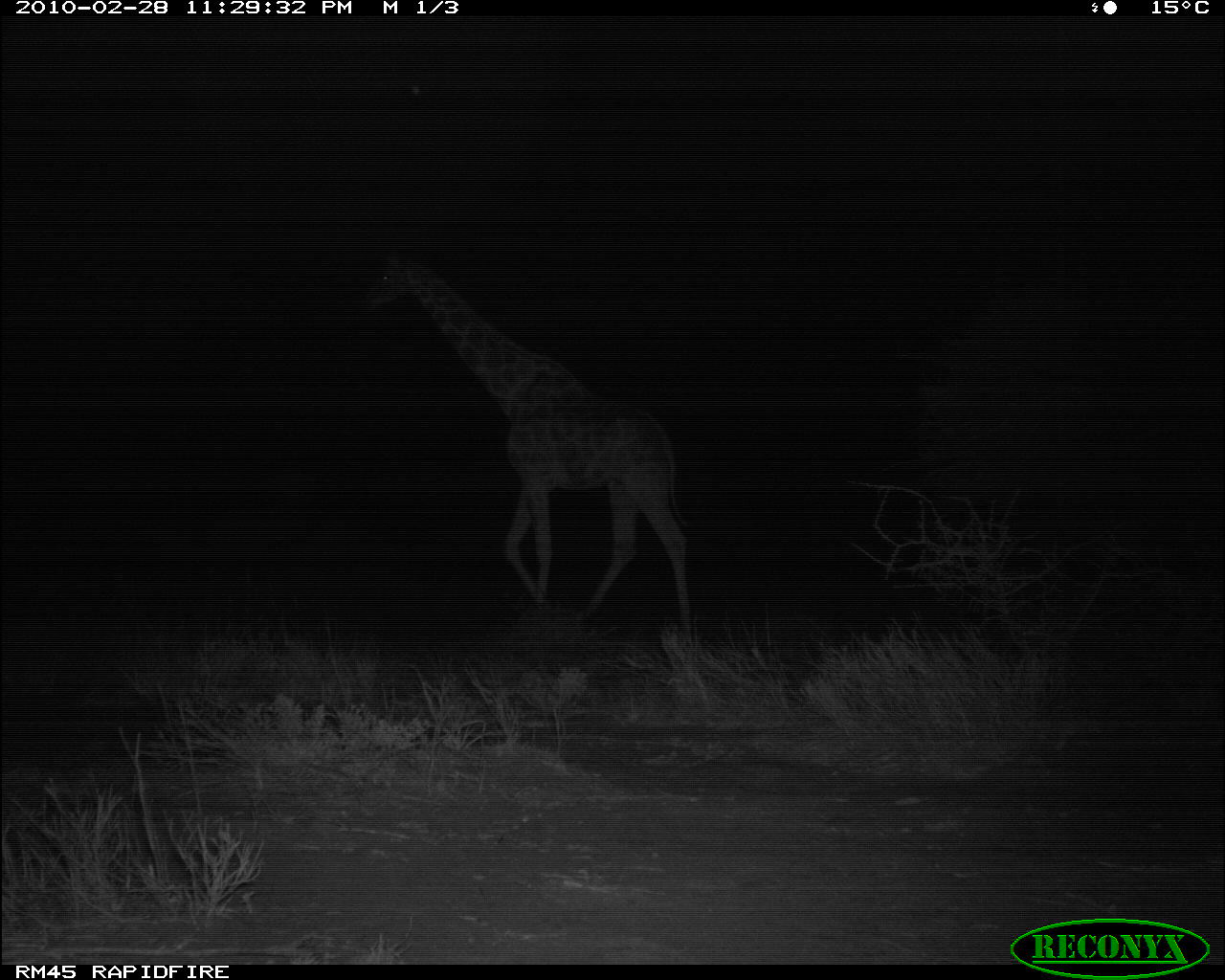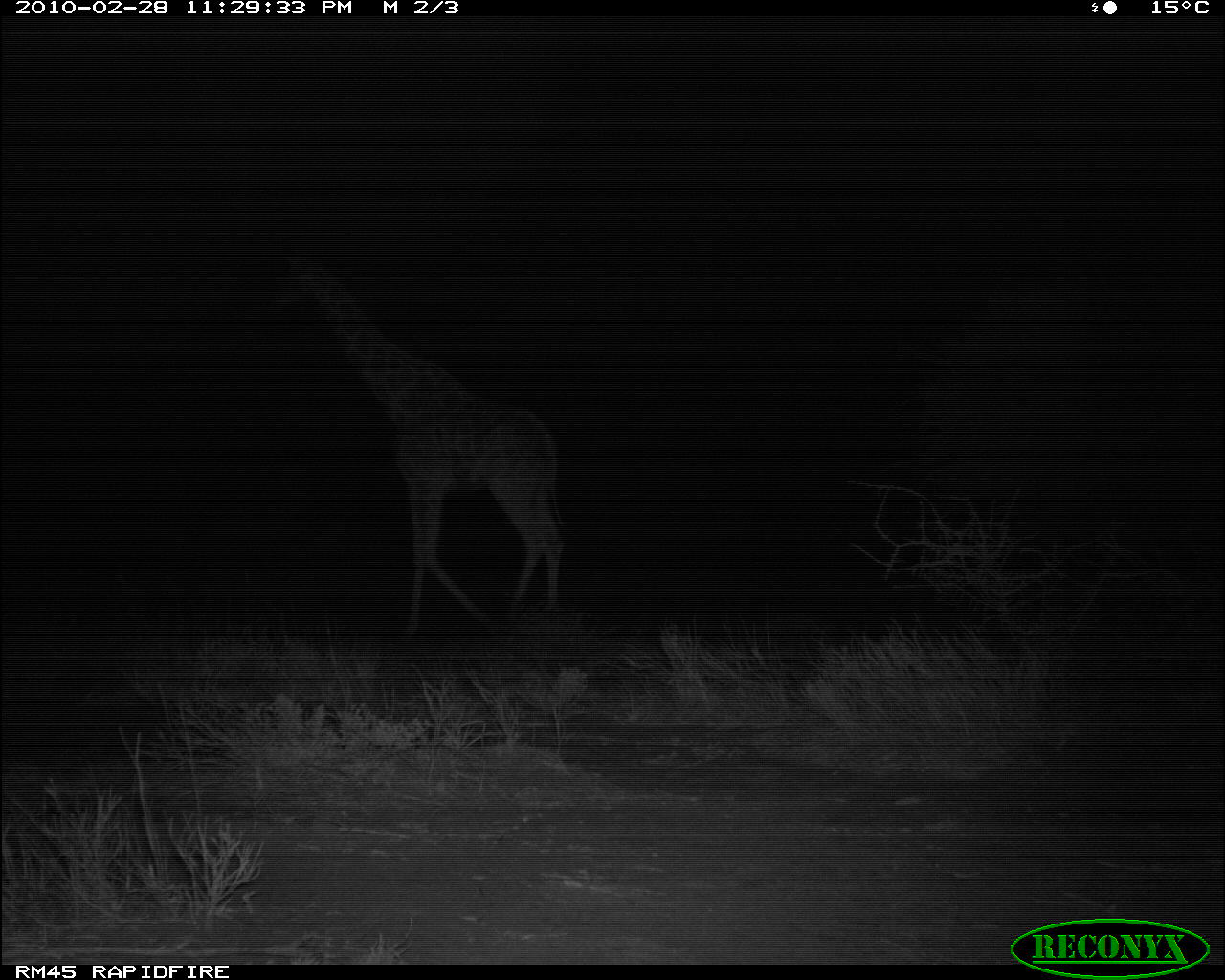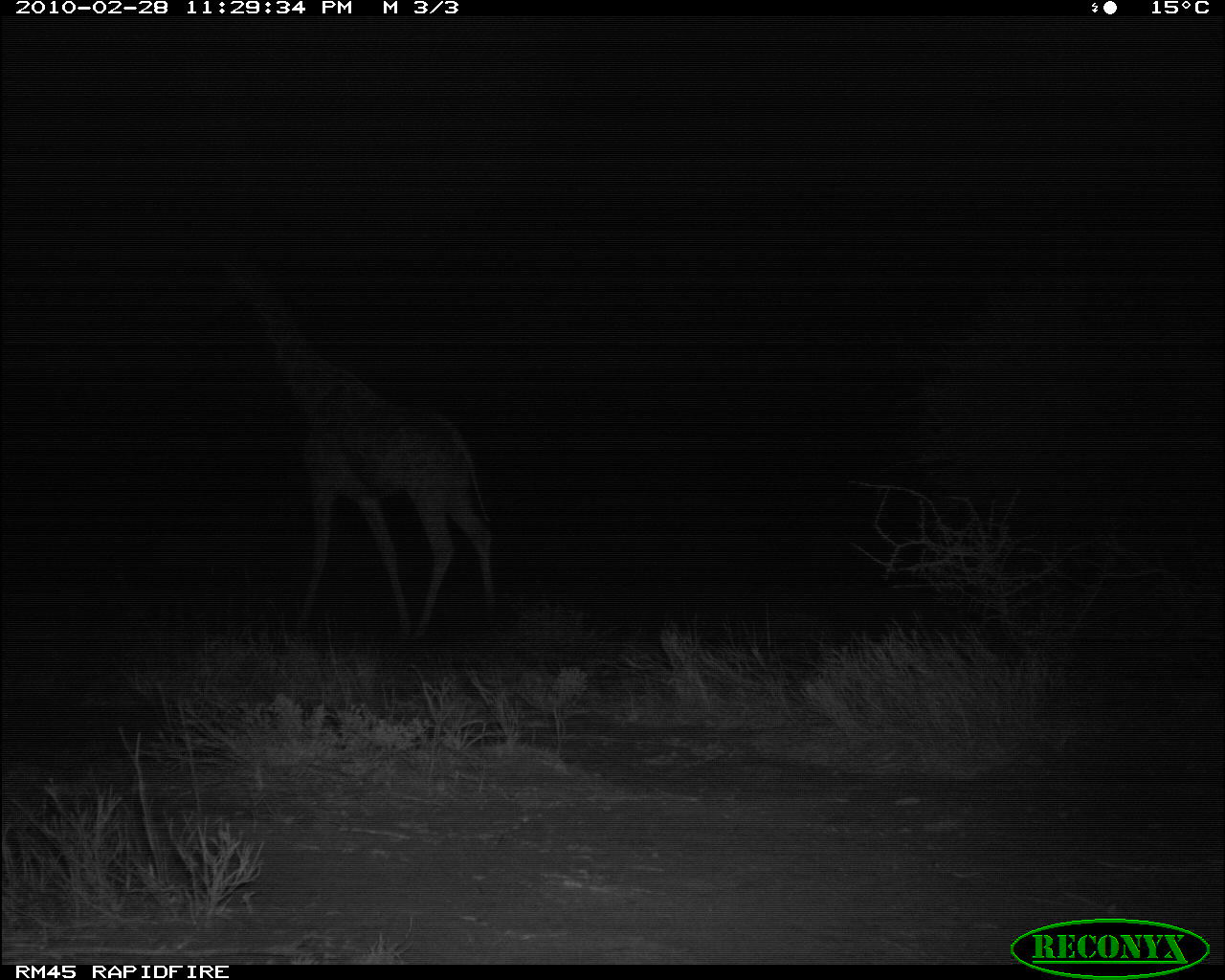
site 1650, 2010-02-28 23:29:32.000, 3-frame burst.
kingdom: Animalia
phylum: Chordata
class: Mammalia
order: Artiodactyla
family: Giraffidae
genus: Giraffa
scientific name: Giraffa camelopardalis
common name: giraffe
Giraffa camelopardalis (giraffe), count 1.